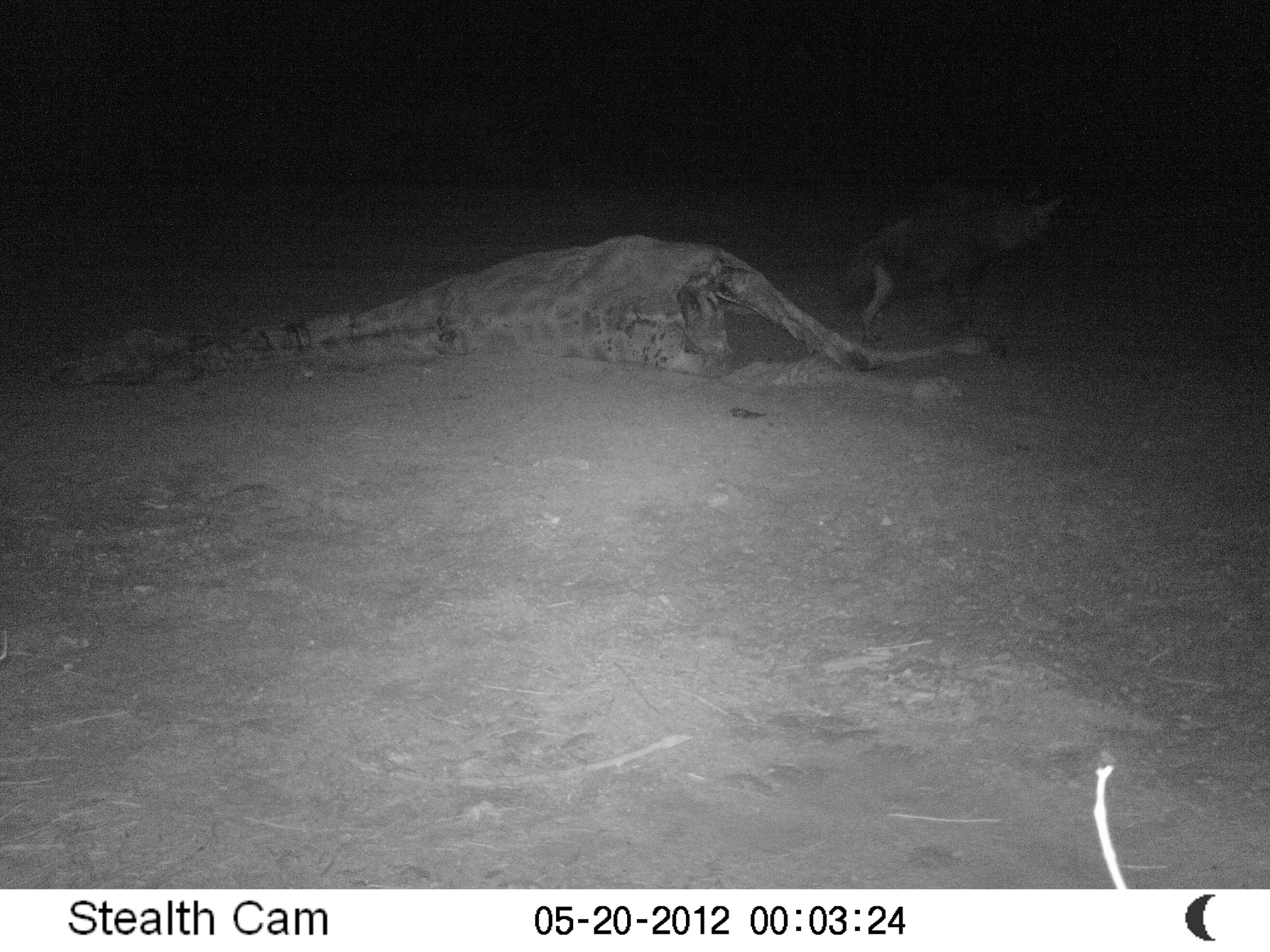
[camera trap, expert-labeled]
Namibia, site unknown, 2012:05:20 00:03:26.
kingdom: Animalia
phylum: Chordata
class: Mammalia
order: Carnivora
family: Hyaenidae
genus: Parahyaena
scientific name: Parahyaena brunnea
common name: brown hyena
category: hyaena brunnea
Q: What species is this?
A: Hyaena brunnea (brown hyena) (Parahyaena brunnea).